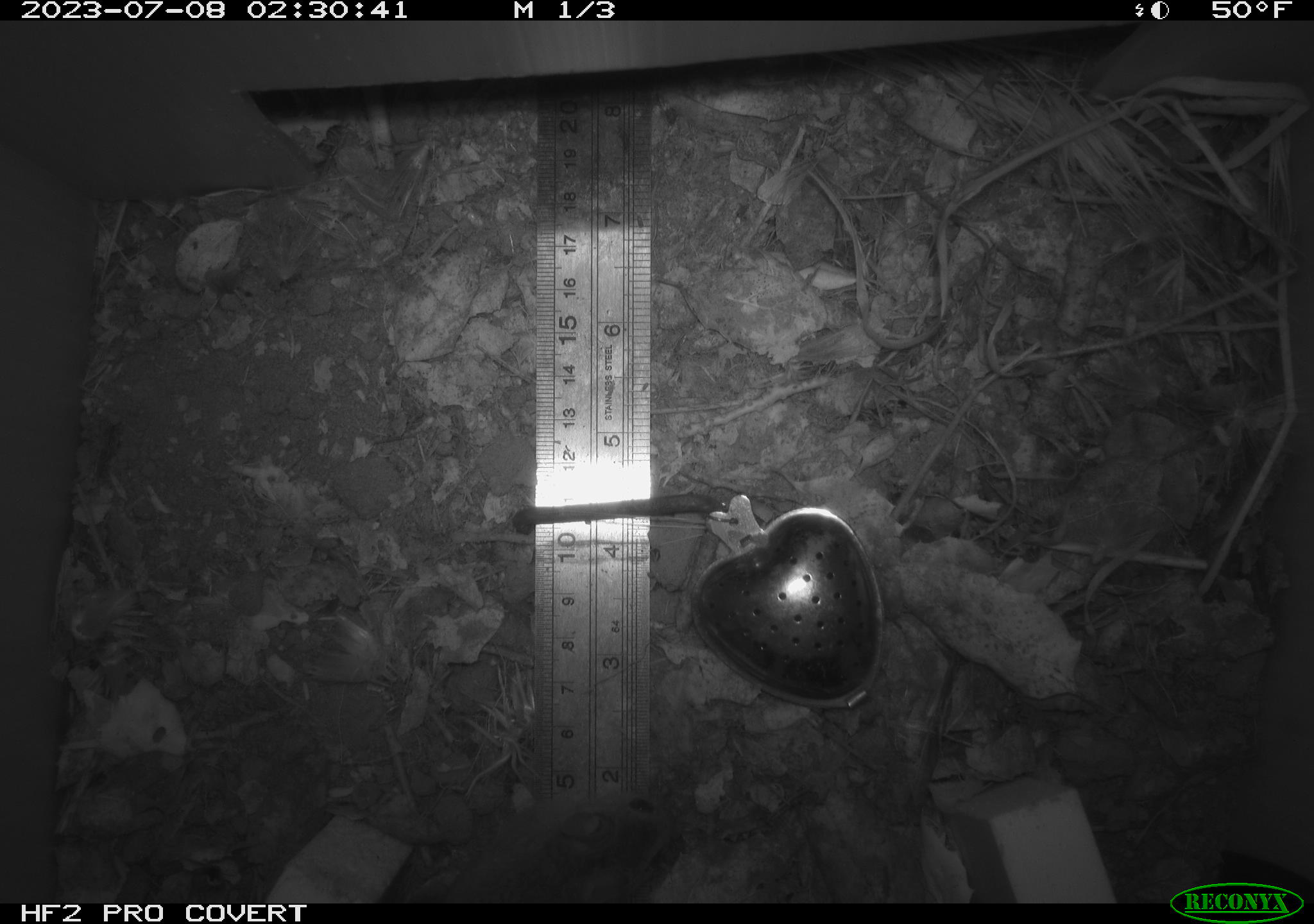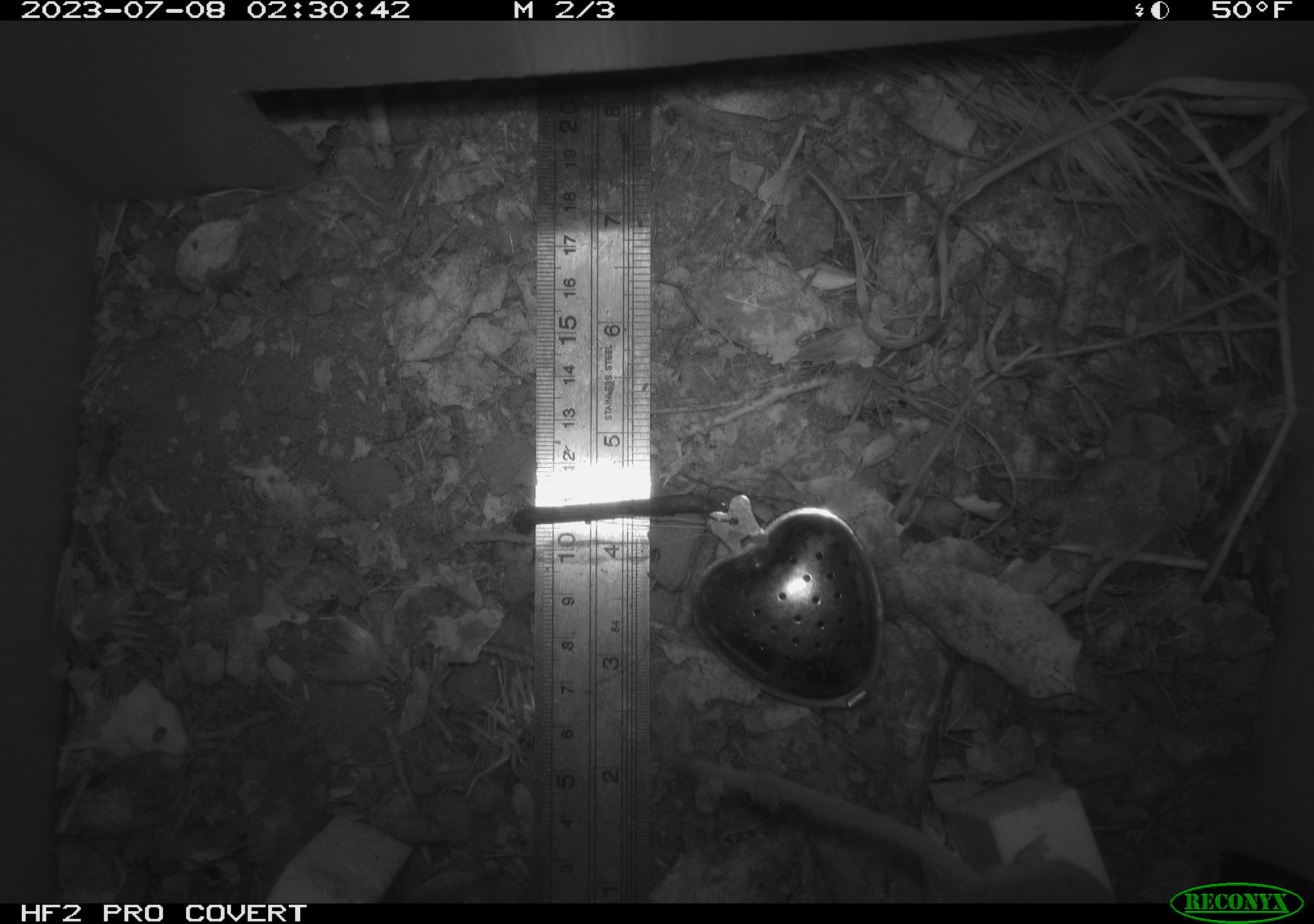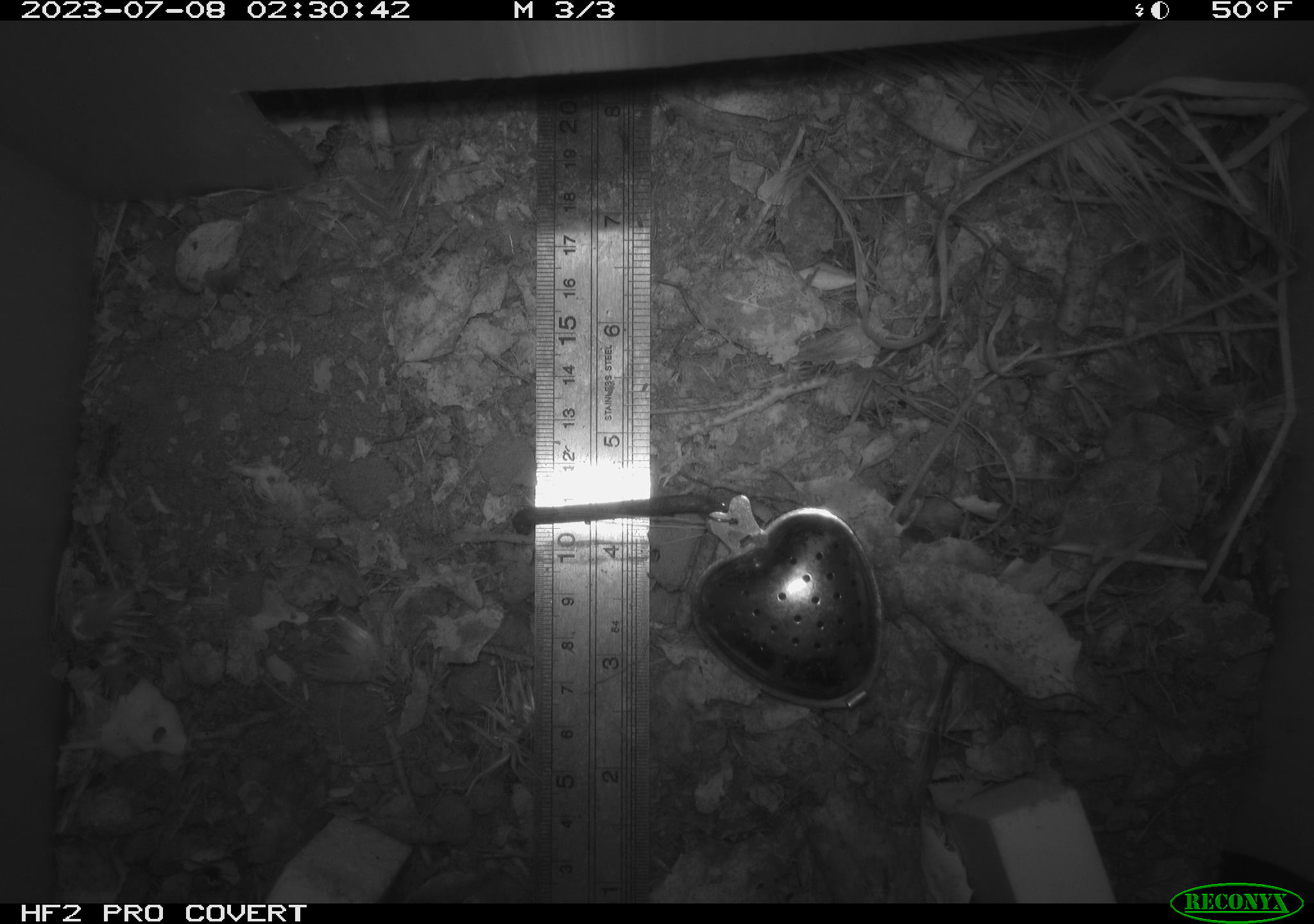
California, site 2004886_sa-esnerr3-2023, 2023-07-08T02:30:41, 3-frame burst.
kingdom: Animalia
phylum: Chordata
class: Mammalia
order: Rodentia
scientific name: Rodentia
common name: mouse species